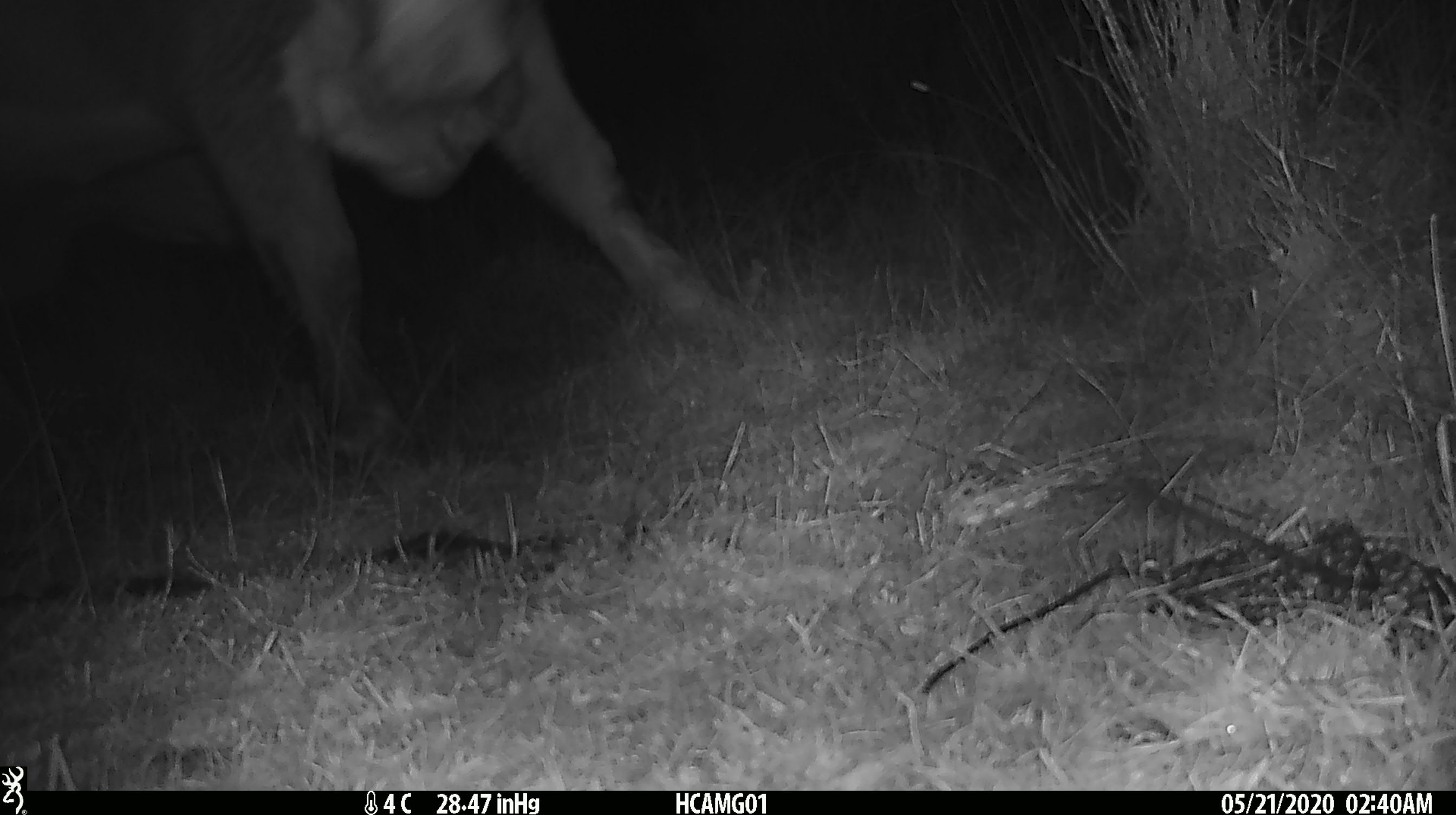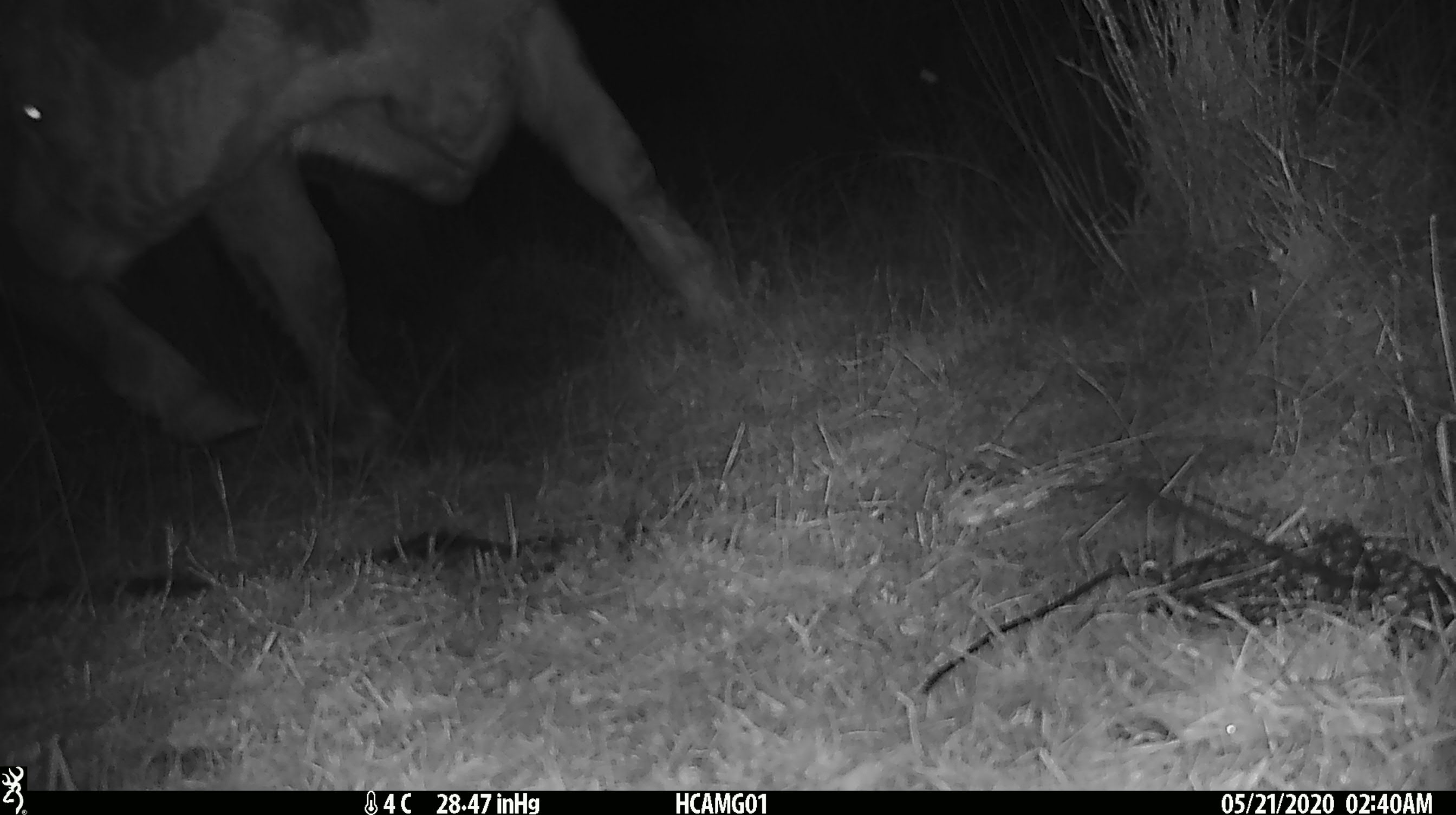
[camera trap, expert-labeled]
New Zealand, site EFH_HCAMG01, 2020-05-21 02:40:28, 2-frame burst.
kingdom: Animalia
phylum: Chordata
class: Mammalia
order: Artiodactyla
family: Bovidae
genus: Bos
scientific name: Bos taurus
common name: domestic cow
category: cow